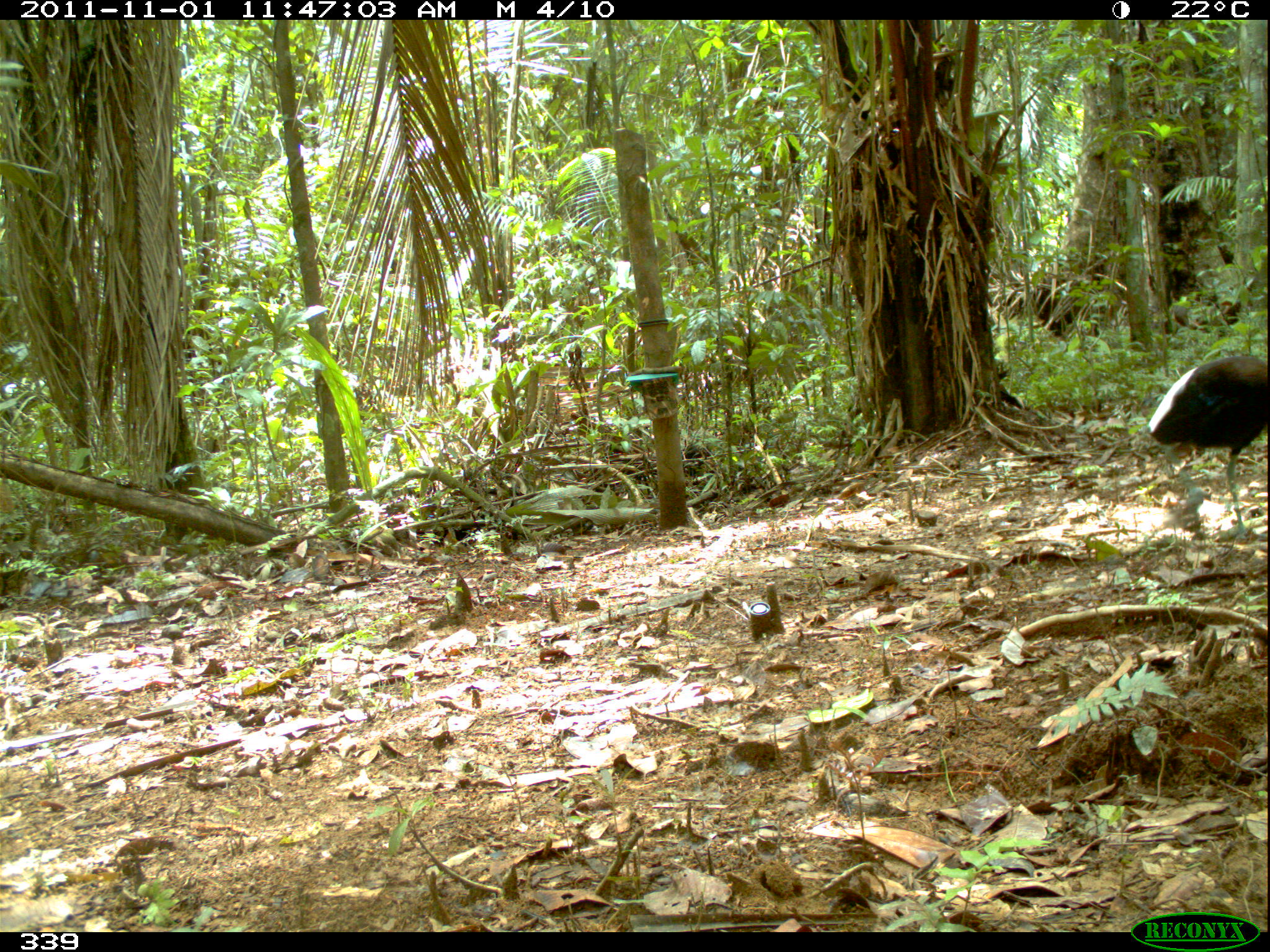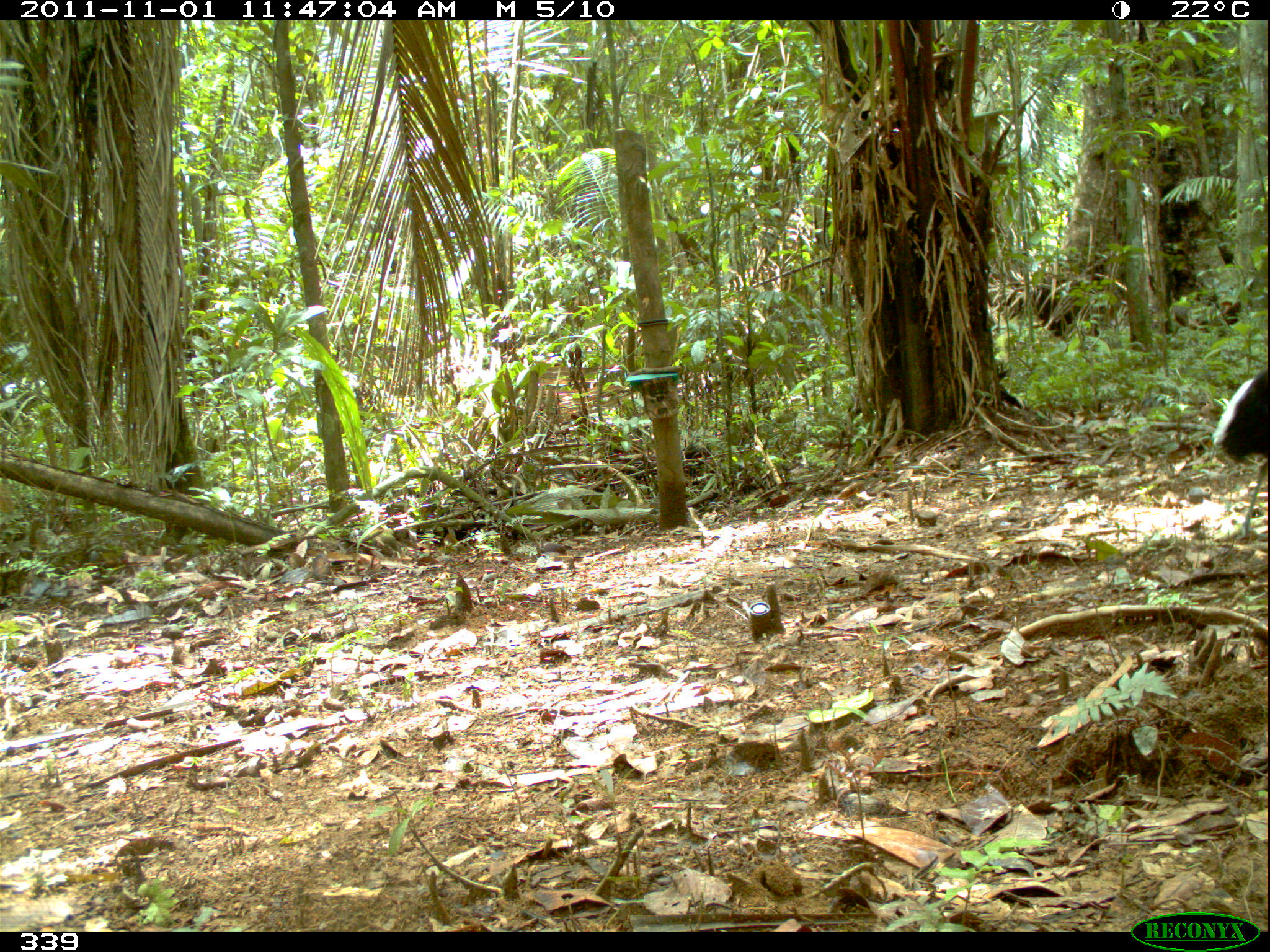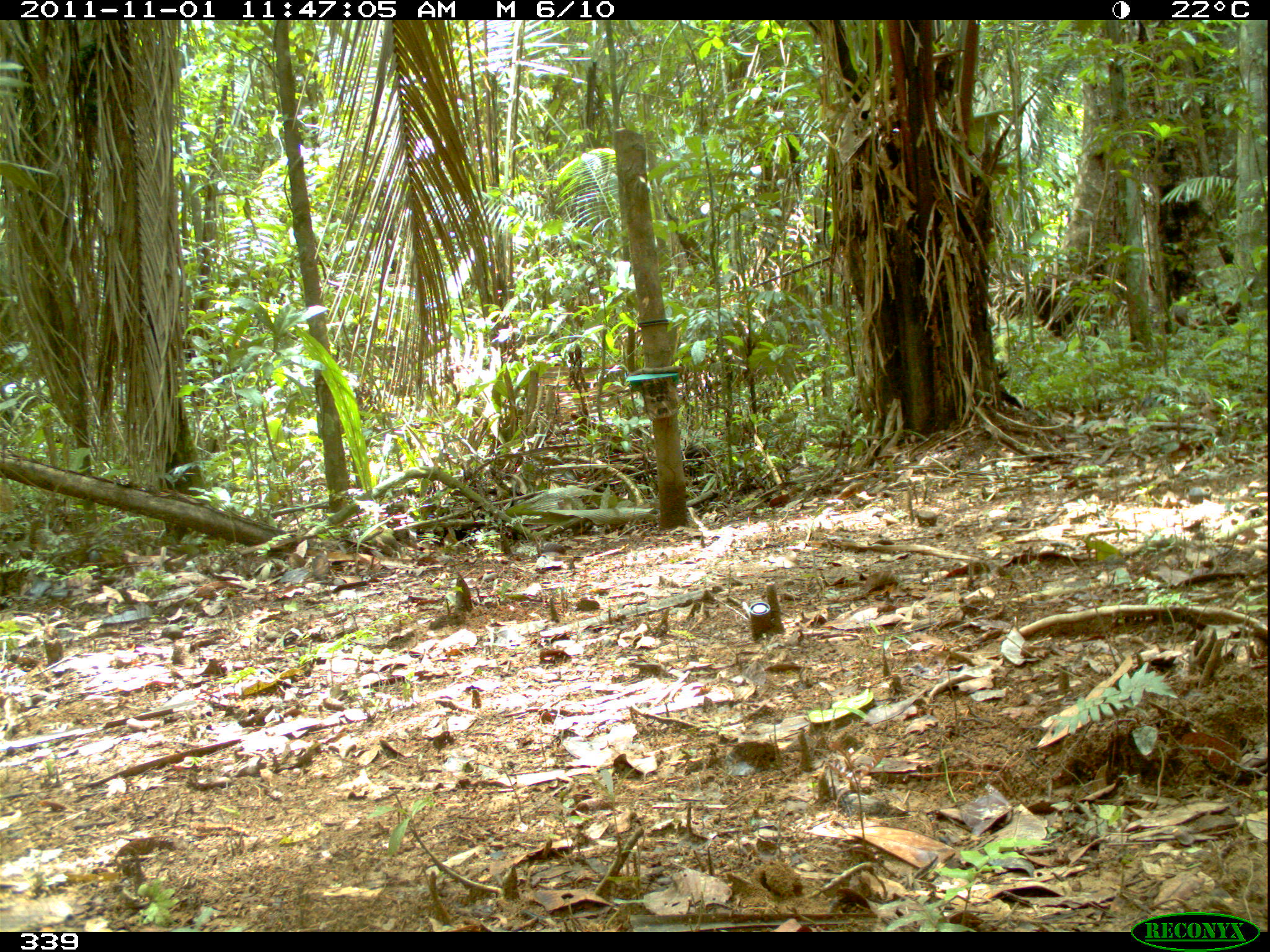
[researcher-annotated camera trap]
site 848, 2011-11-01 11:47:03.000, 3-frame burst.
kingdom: Animalia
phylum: Chordata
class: Aves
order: Gruiformes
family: Psophiidae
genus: Psophia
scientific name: Psophia leucoptera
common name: pale-winged trumpeter